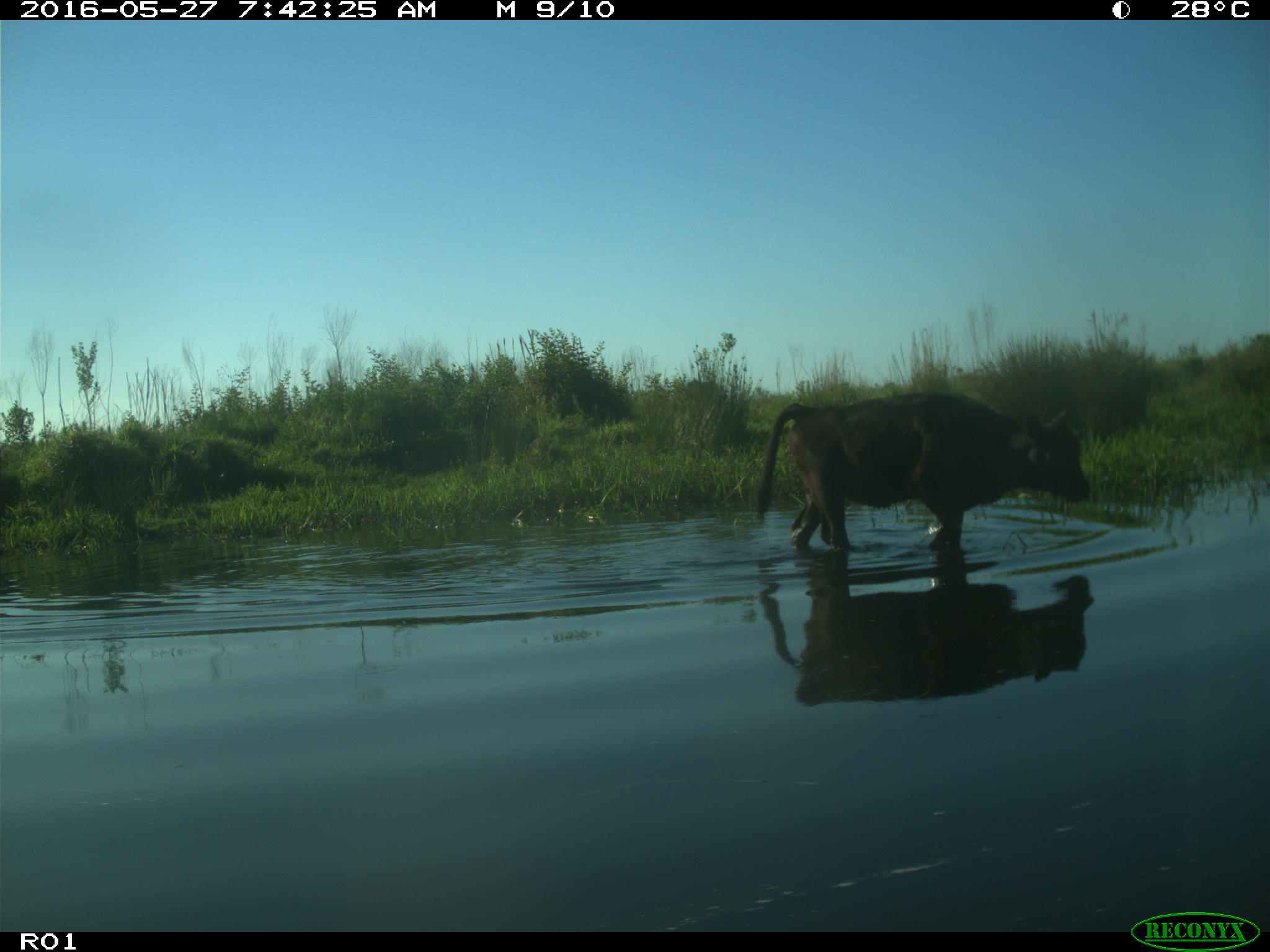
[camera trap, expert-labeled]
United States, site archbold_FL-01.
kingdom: Animalia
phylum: Chordata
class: Mammalia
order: Artiodactyla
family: Bovidae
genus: Bos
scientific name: Bos taurus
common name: domestic cow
Bos taurus (domestic cow).